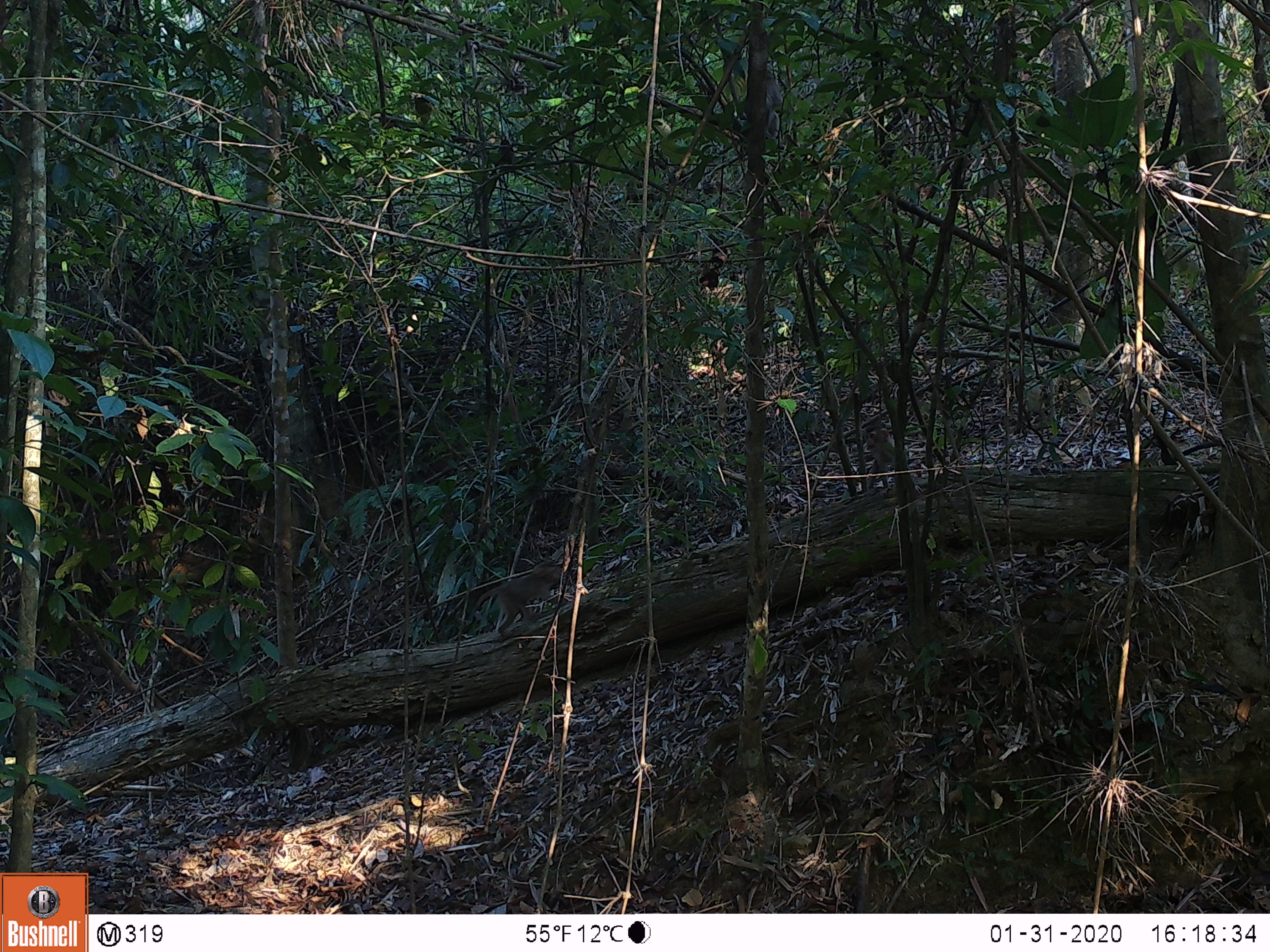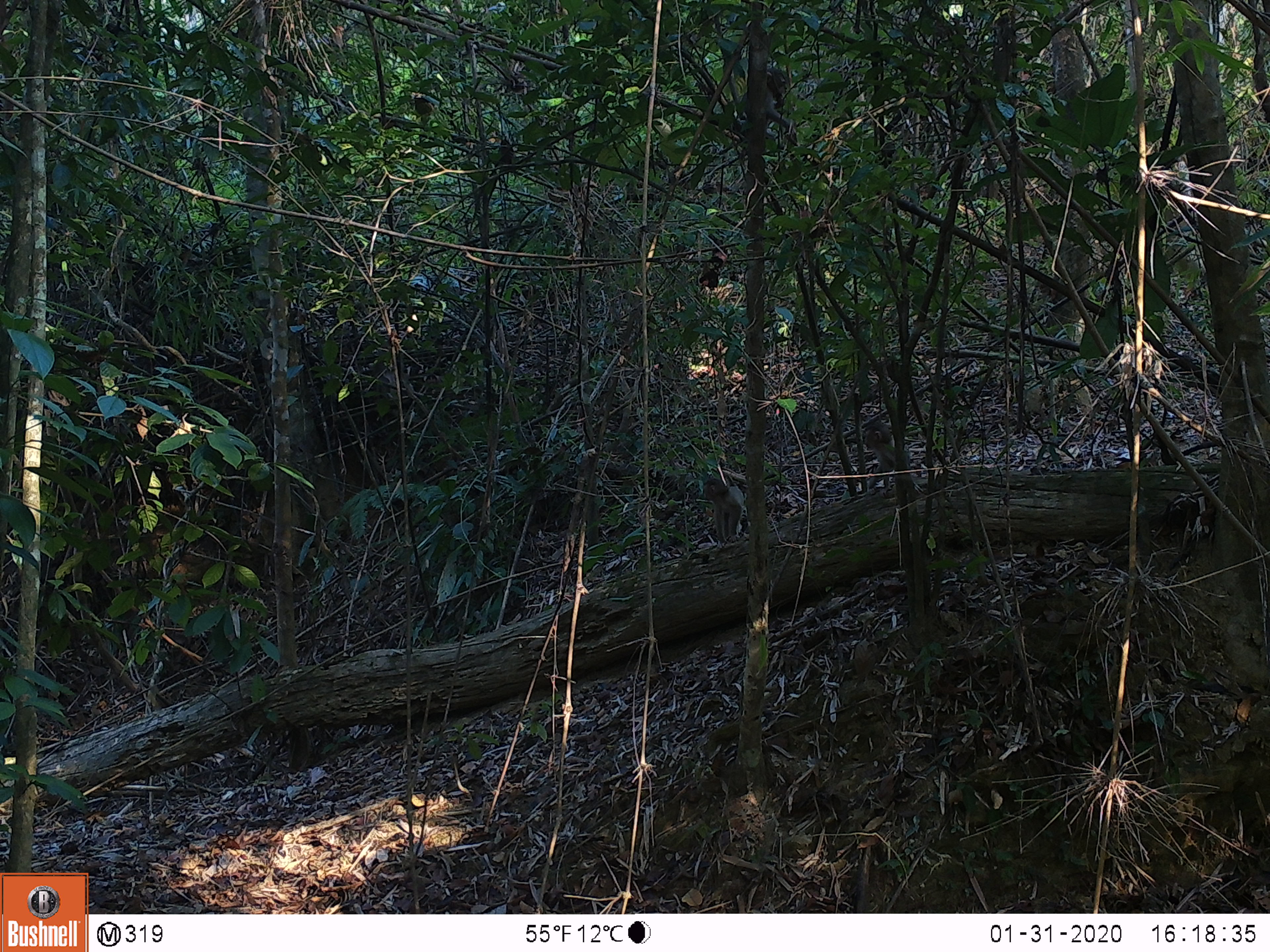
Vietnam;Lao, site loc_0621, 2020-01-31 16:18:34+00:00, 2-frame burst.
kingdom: Animalia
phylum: Chordata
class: Mammalia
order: Primates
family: Cercopithecidae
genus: Macaca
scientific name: Macaca nemestrina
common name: pig-tailed macaque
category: pig tailed macaque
Pig tailed macaque (pig-tailed macaque) (Macaca nemestrina). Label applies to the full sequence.